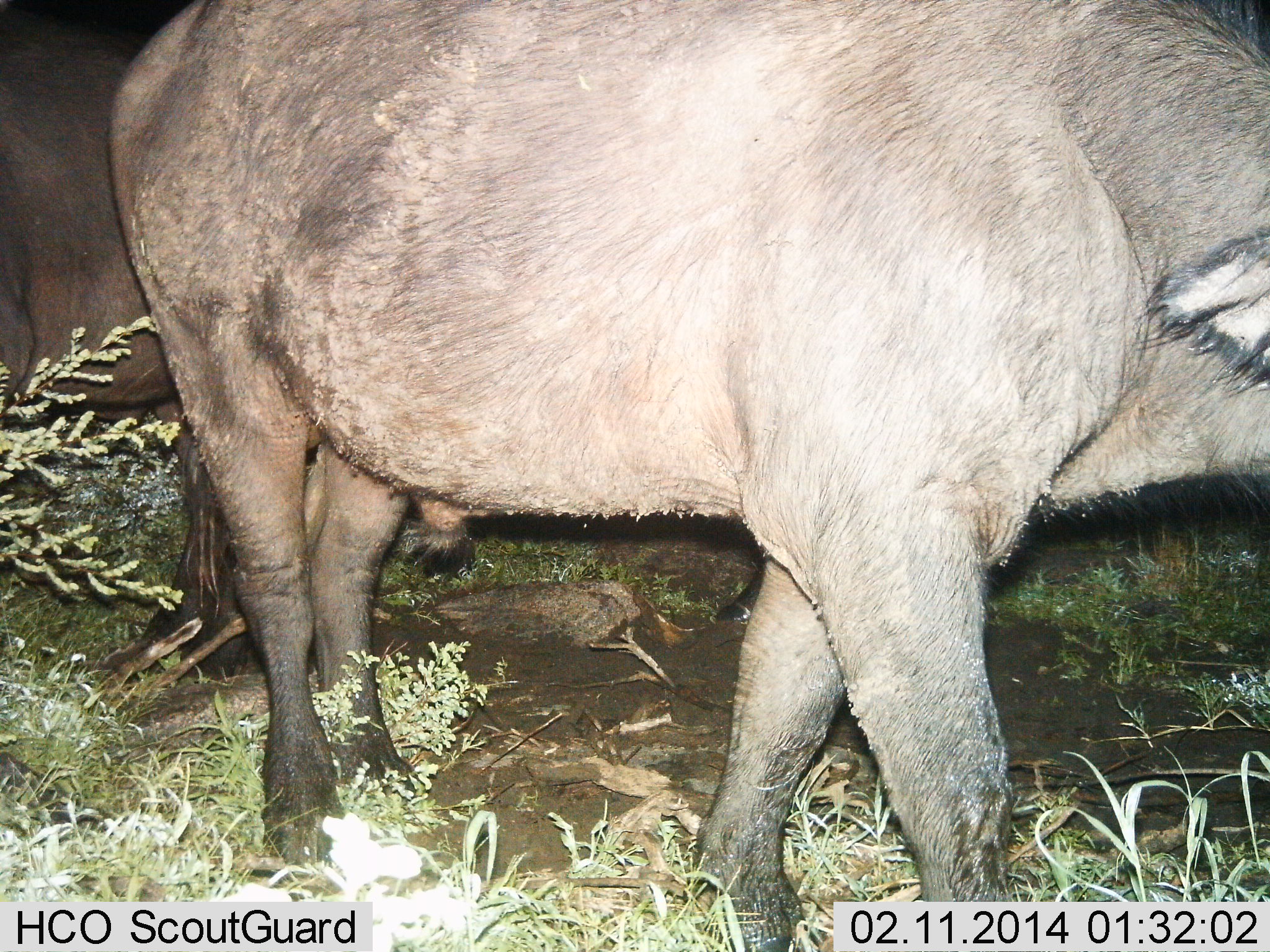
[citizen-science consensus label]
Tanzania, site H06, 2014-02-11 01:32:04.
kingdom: Animalia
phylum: Chordata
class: Mammalia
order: Artiodactyla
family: Bovidae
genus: Syncerus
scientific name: Syncerus caffer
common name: cape buffalo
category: buffalo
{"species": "buffalo (cape buffalo) (Syncerus caffer)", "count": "2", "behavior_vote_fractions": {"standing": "80%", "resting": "0%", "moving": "50%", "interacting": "0%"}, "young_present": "0%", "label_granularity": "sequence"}